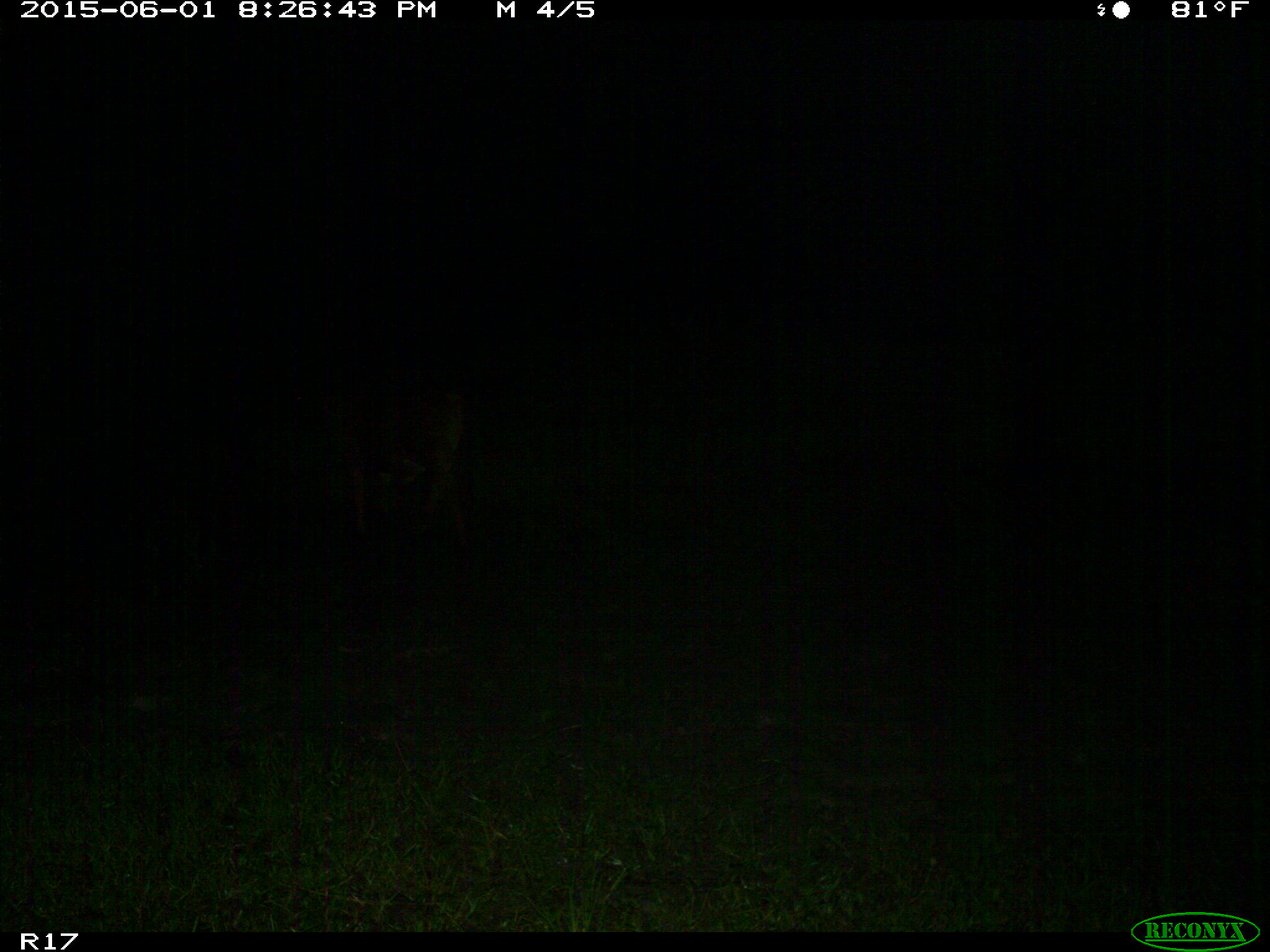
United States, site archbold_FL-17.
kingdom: Animalia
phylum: Chordata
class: Mammalia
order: Artiodactyla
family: Bovidae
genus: Bos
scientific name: Bos taurus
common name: domestic cow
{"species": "Bos taurus (domestic cow)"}